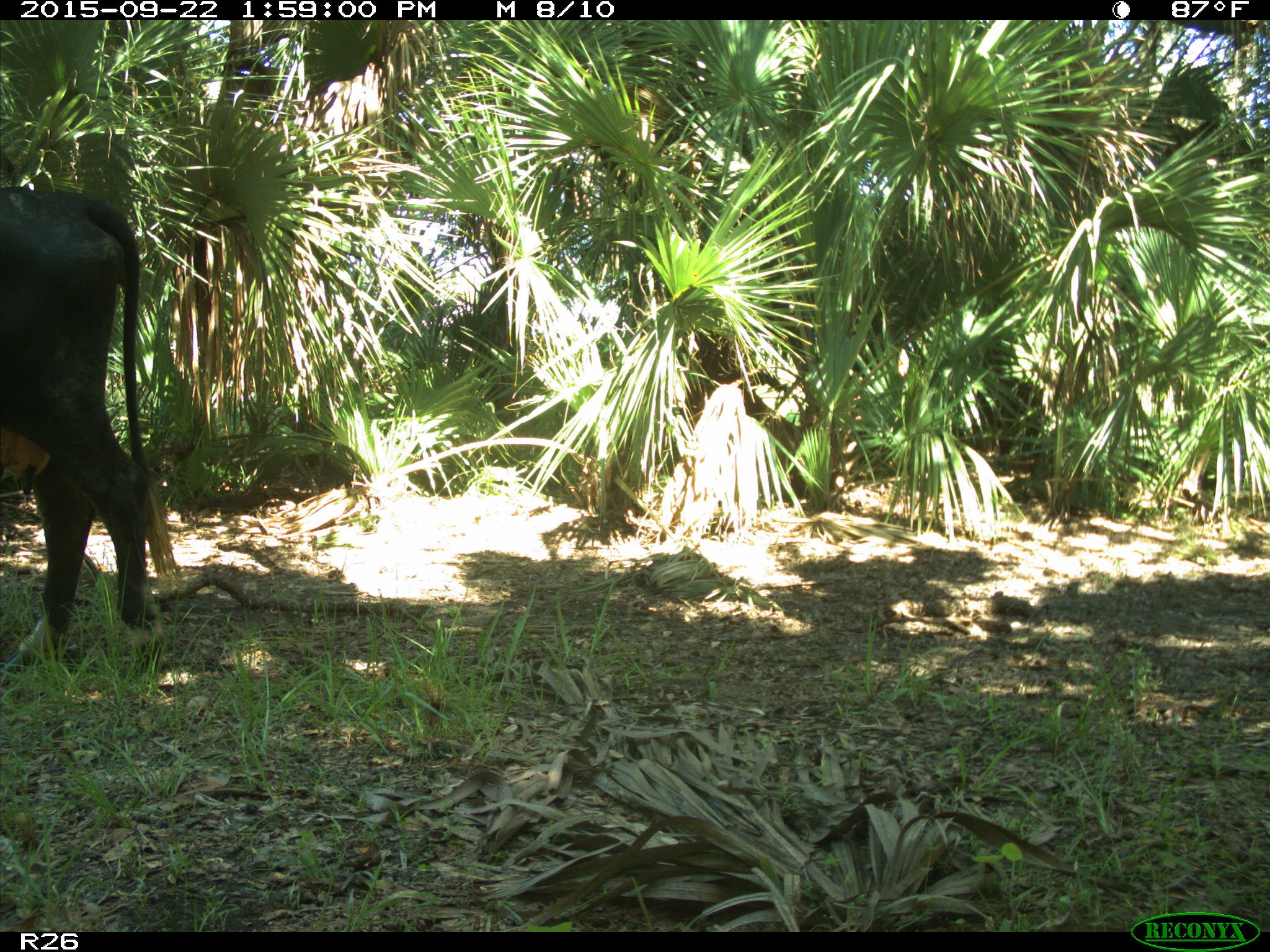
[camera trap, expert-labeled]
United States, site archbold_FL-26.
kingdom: Animalia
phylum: Chordata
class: Mammalia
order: Artiodactyla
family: Bovidae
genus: Bos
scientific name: Bos taurus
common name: domestic cow